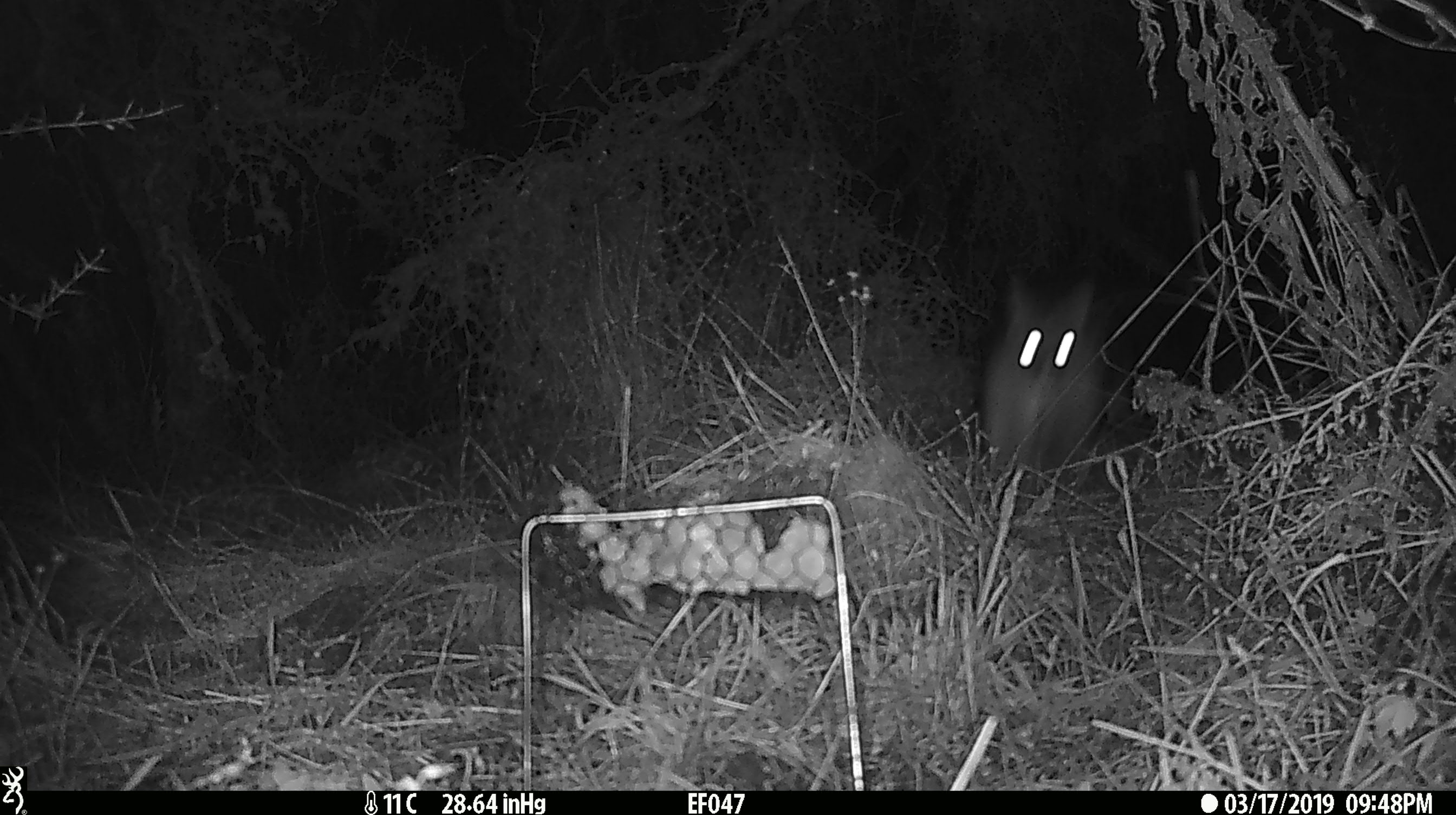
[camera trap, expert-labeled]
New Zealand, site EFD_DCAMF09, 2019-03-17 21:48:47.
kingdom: Animalia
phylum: Chordata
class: Mammalia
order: Diprotodontia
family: Phalangeridae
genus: Trichosurus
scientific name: Trichosurus vulpecula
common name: common brushtail possum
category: possum